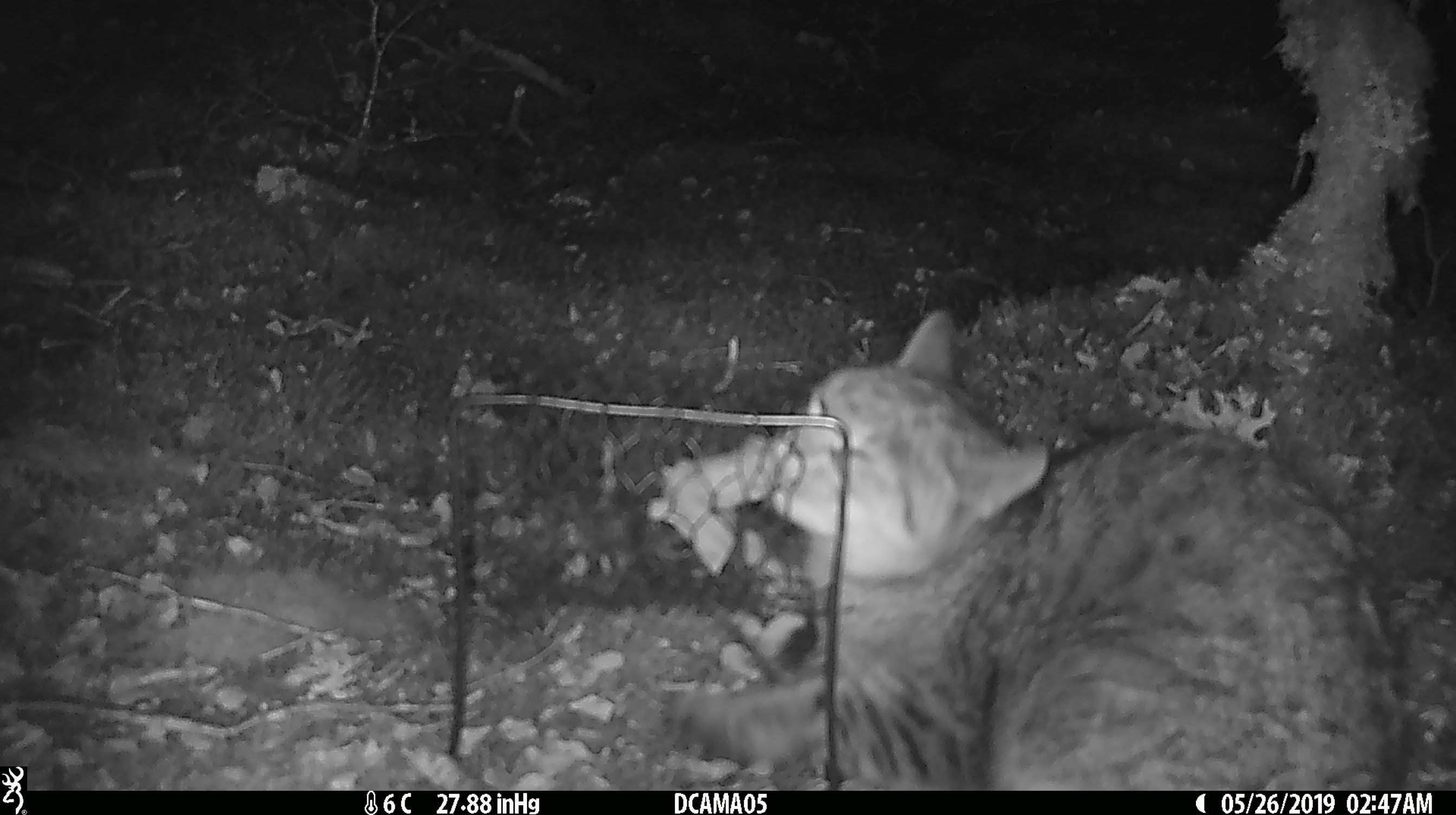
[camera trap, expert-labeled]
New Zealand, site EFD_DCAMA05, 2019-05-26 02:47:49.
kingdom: Animalia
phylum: Chordata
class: Mammalia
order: Carnivora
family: Felidae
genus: Felis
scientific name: Felis catus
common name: domestic cat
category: cat